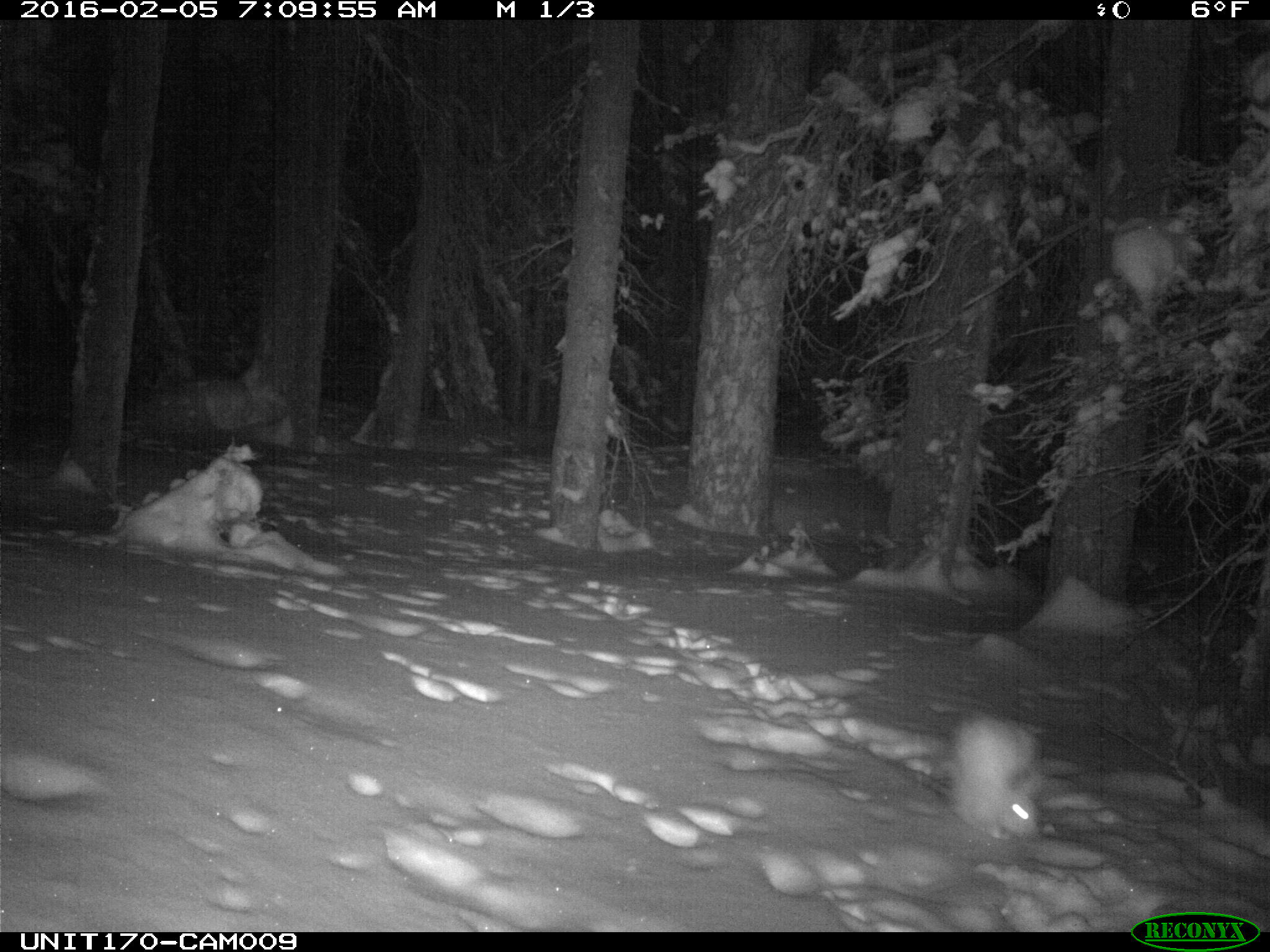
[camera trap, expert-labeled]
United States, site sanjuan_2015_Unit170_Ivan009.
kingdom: Animalia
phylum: Chordata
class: Mammalia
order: Lagomorpha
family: Leporidae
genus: Lepus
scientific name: Lepus americanus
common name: snowshoe hare